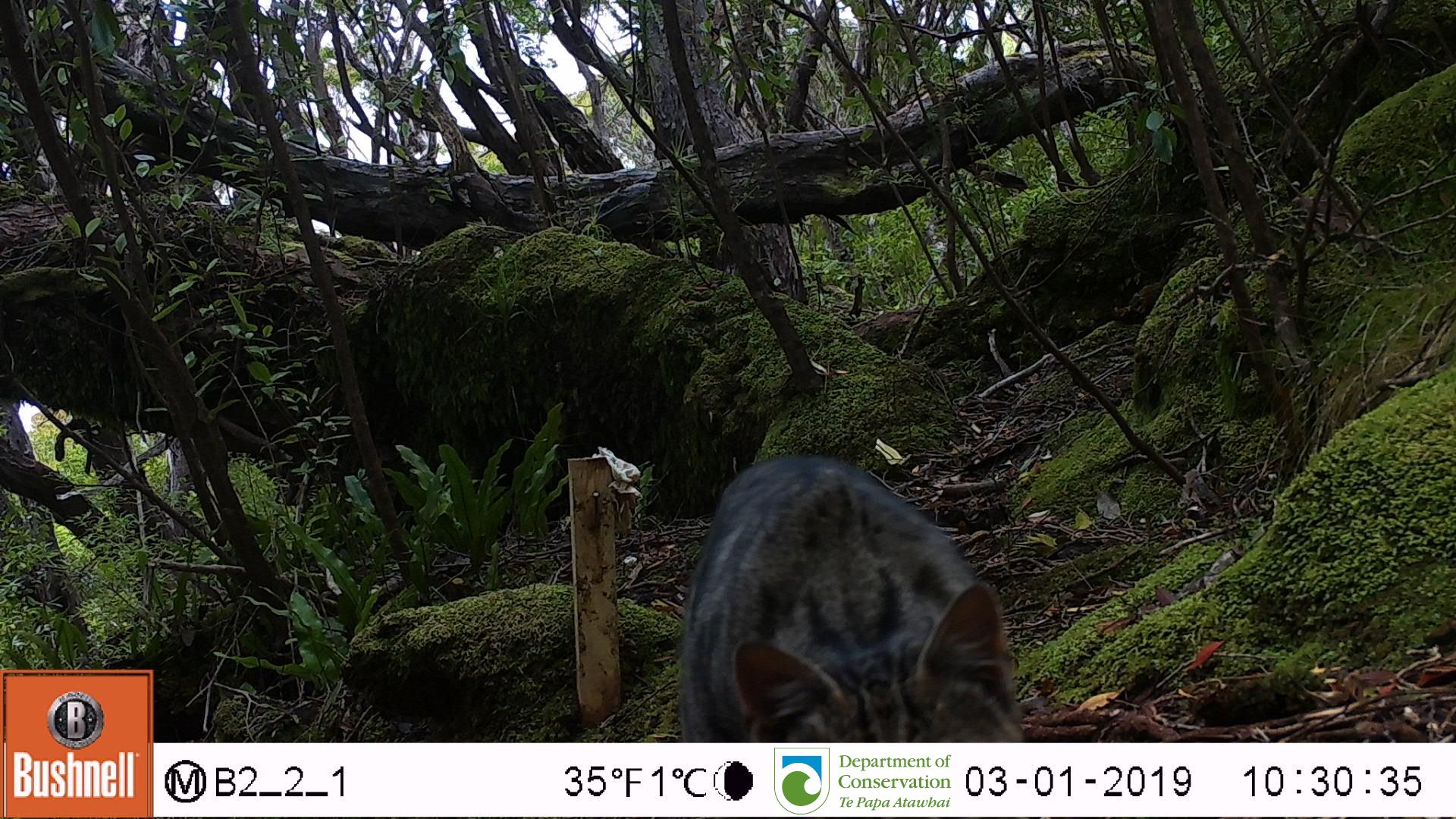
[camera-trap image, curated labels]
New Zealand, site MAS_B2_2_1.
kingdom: Animalia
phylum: Chordata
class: Mammalia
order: Carnivora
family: Felidae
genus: Felis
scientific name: Felis catus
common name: domestic cat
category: cat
Cat (domestic cat) (Felis catus).